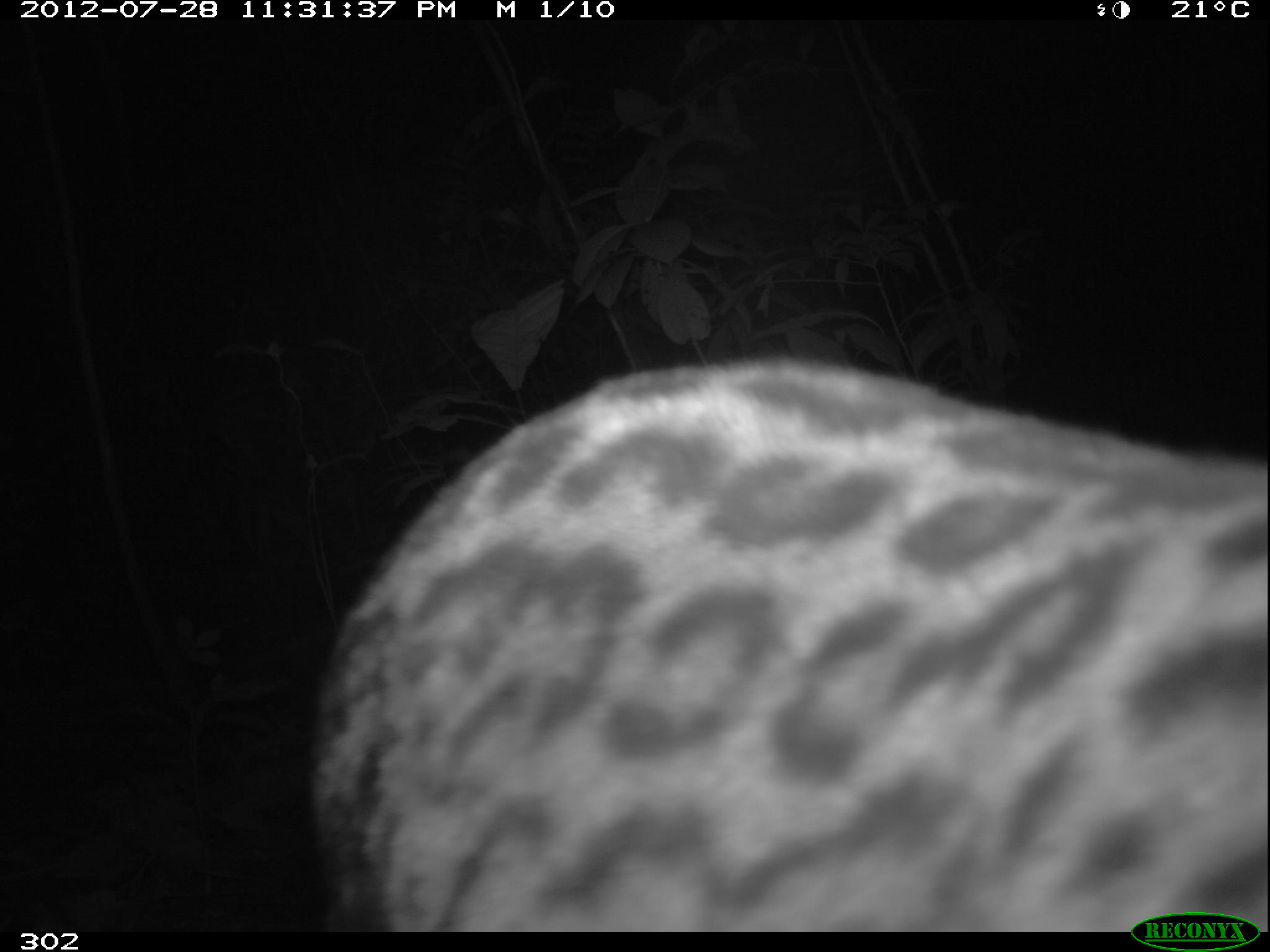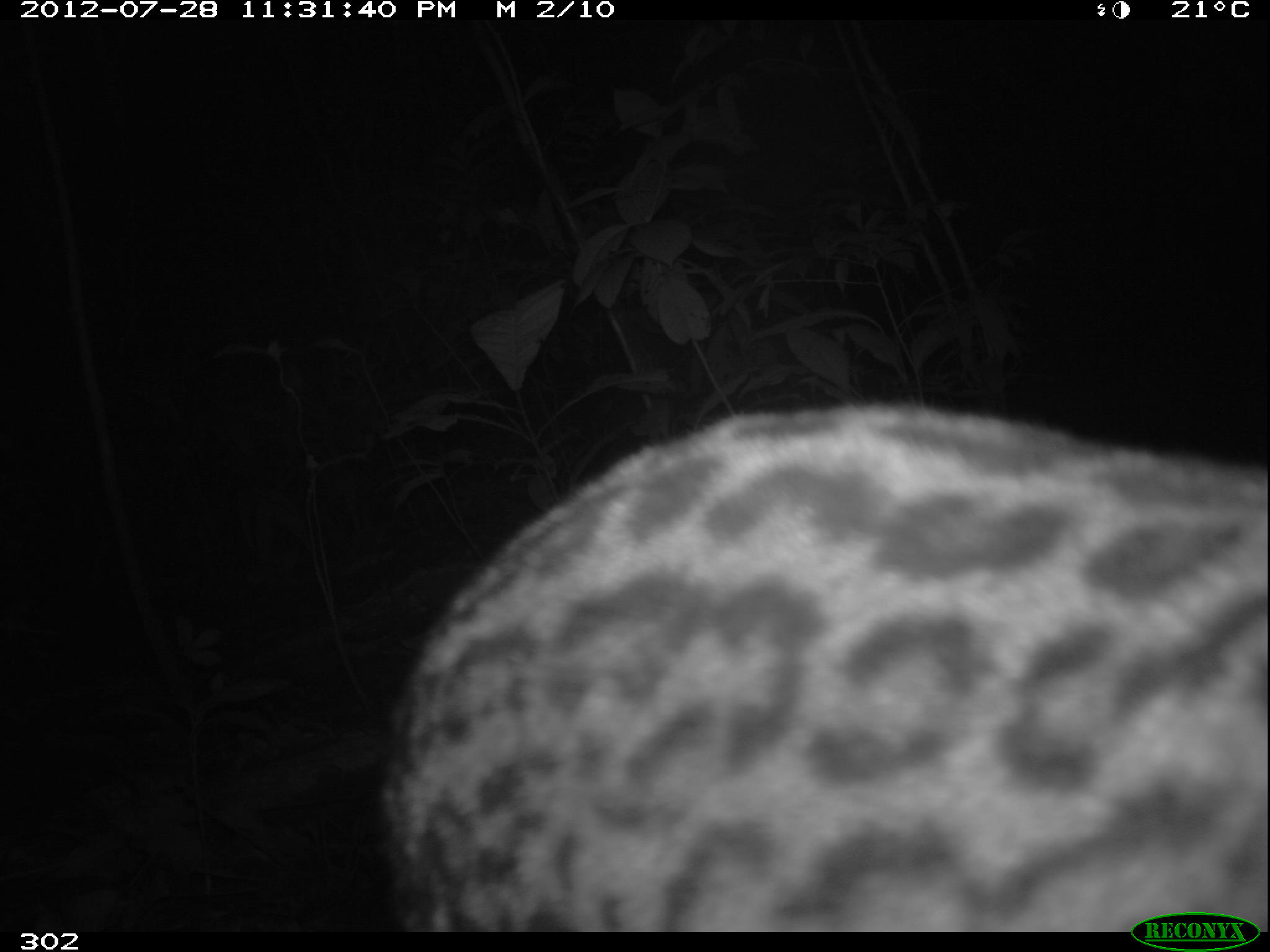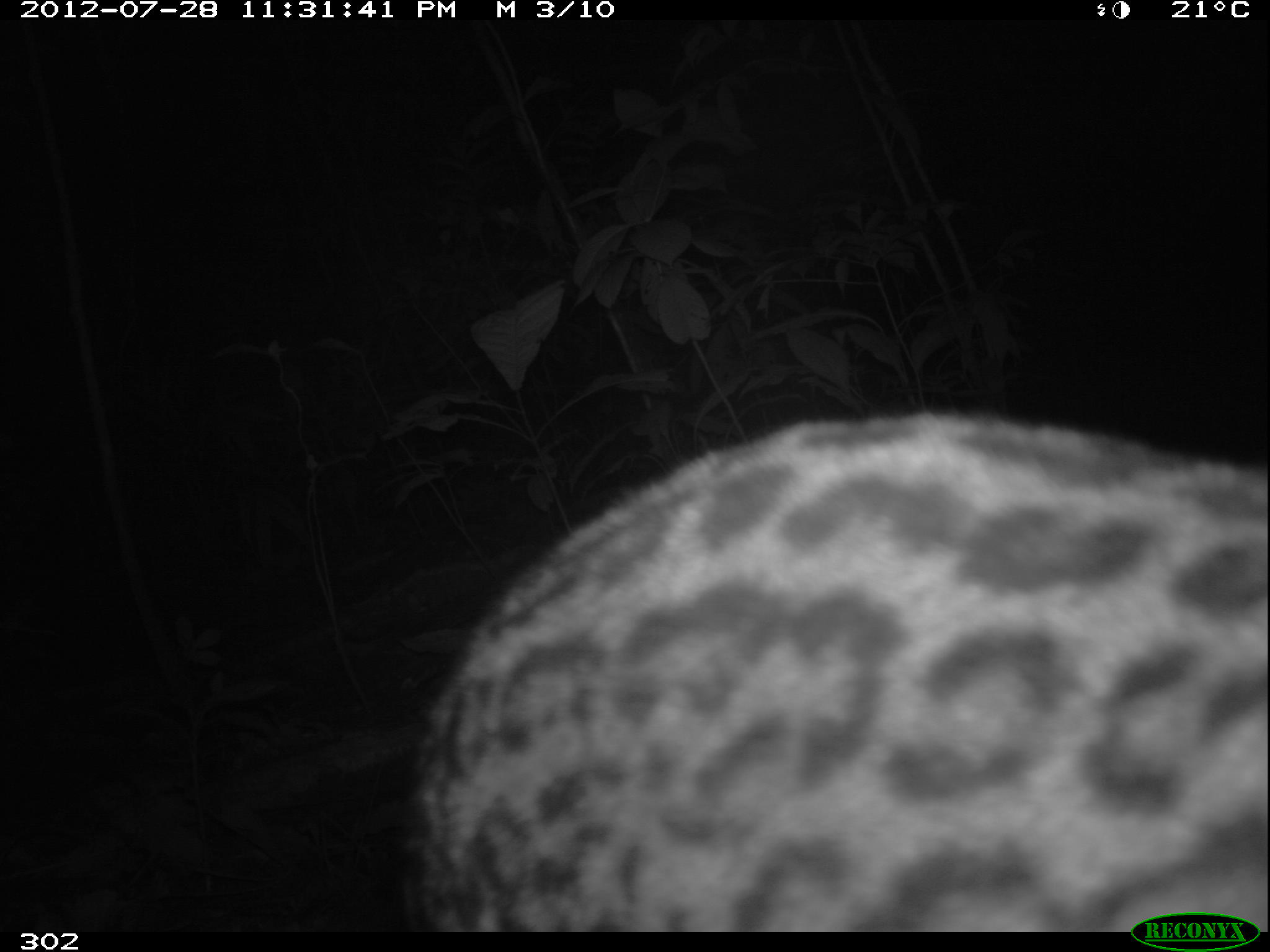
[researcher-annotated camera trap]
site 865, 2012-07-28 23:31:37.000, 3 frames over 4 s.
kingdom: Animalia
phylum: Chordata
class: Mammalia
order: Carnivora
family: Felidae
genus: Leopardus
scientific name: Leopardus pardalis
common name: ocelot